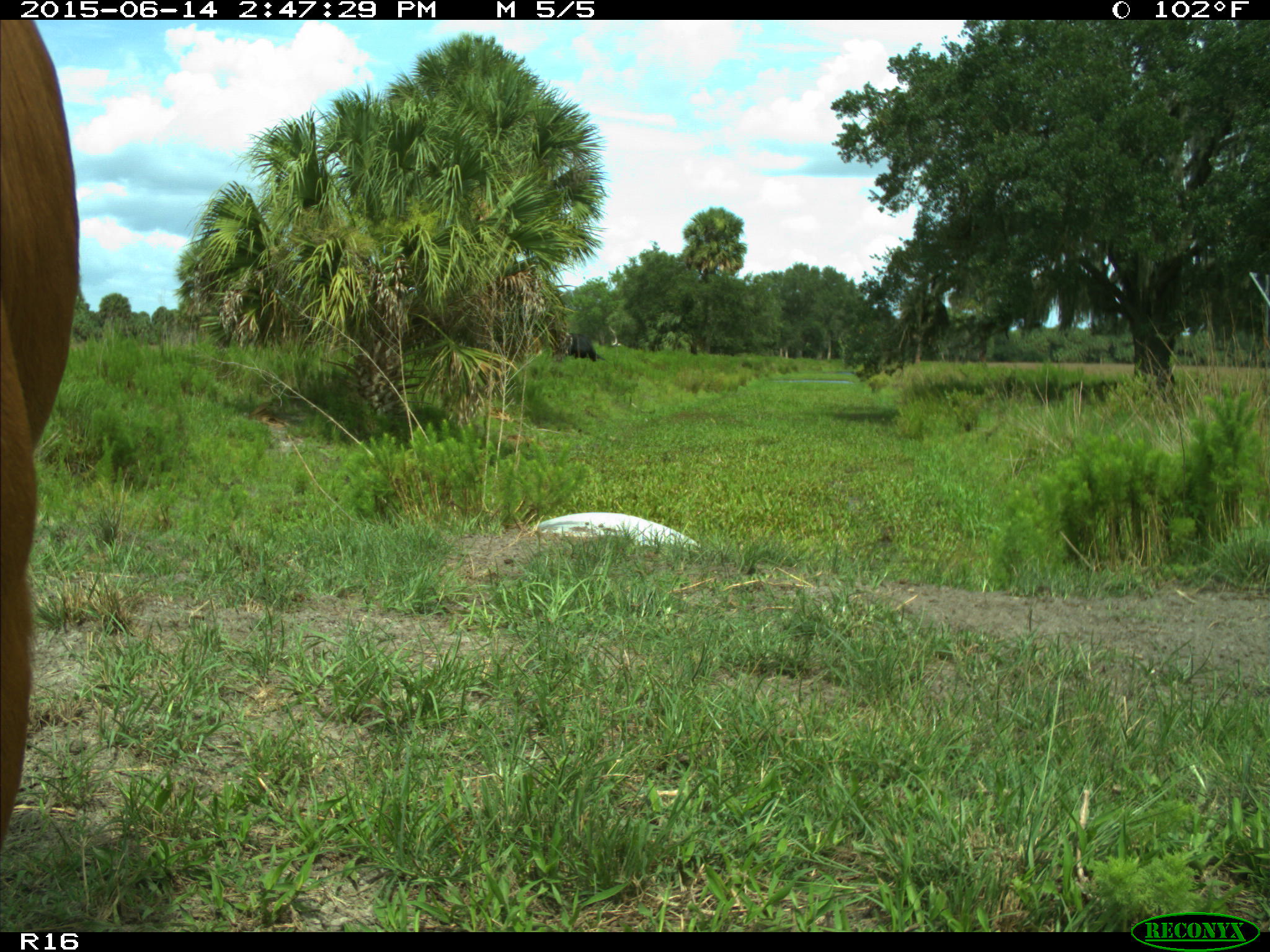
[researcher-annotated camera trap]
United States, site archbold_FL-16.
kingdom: Animalia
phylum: Chordata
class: Mammalia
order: Artiodactyla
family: Bovidae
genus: Bos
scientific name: Bos taurus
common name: domestic cow